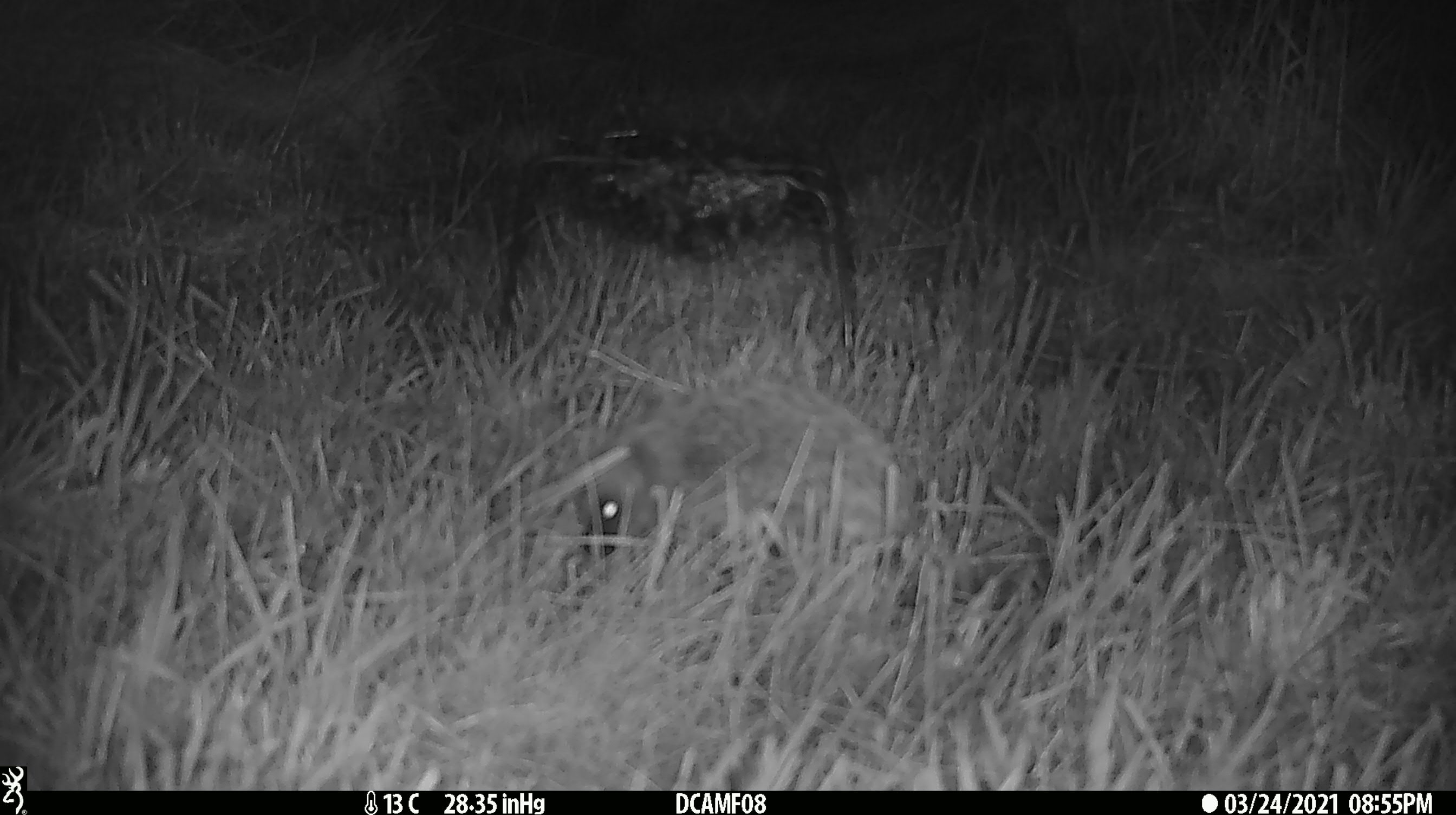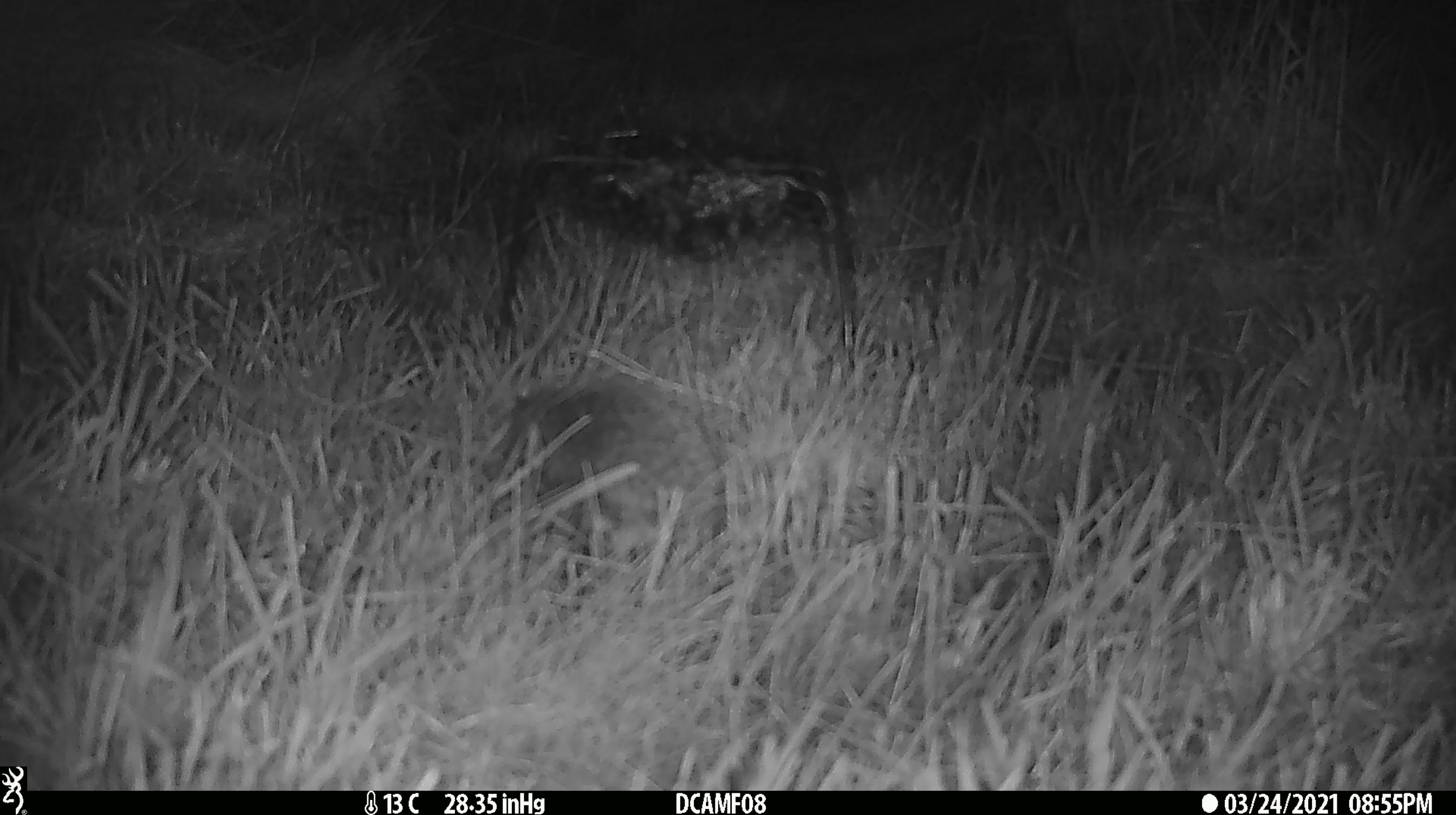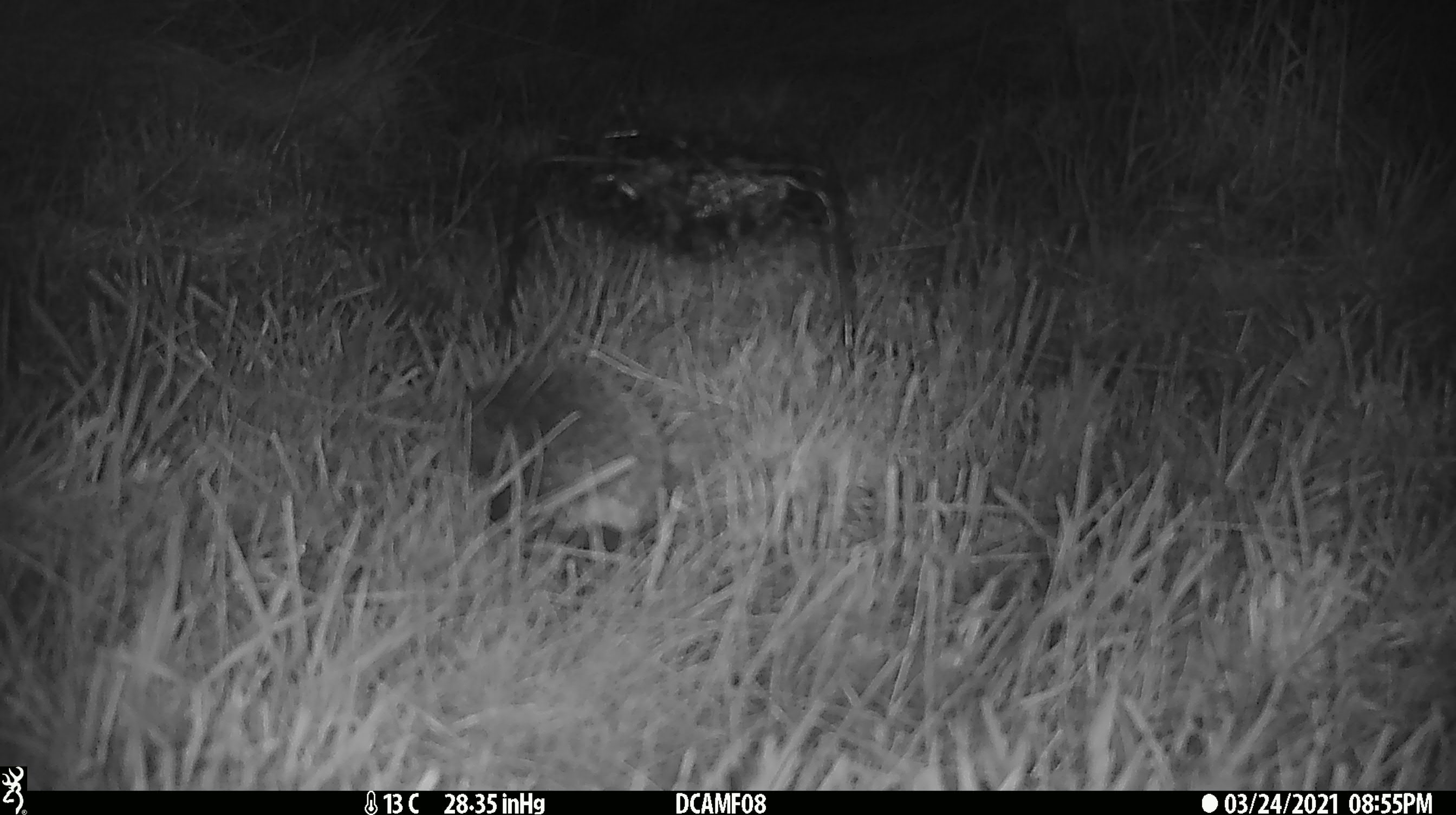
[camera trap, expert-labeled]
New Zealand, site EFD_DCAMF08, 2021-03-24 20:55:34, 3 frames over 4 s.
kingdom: Animalia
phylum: Chordata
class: Mammalia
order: Eulipotyphla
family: Erinaceidae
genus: Erinaceus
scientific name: Erinaceus europaeus europaeus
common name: european hedgehog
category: hedgehog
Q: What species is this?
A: Hedgehog (european hedgehog) (Erinaceus europaeus europaeus).